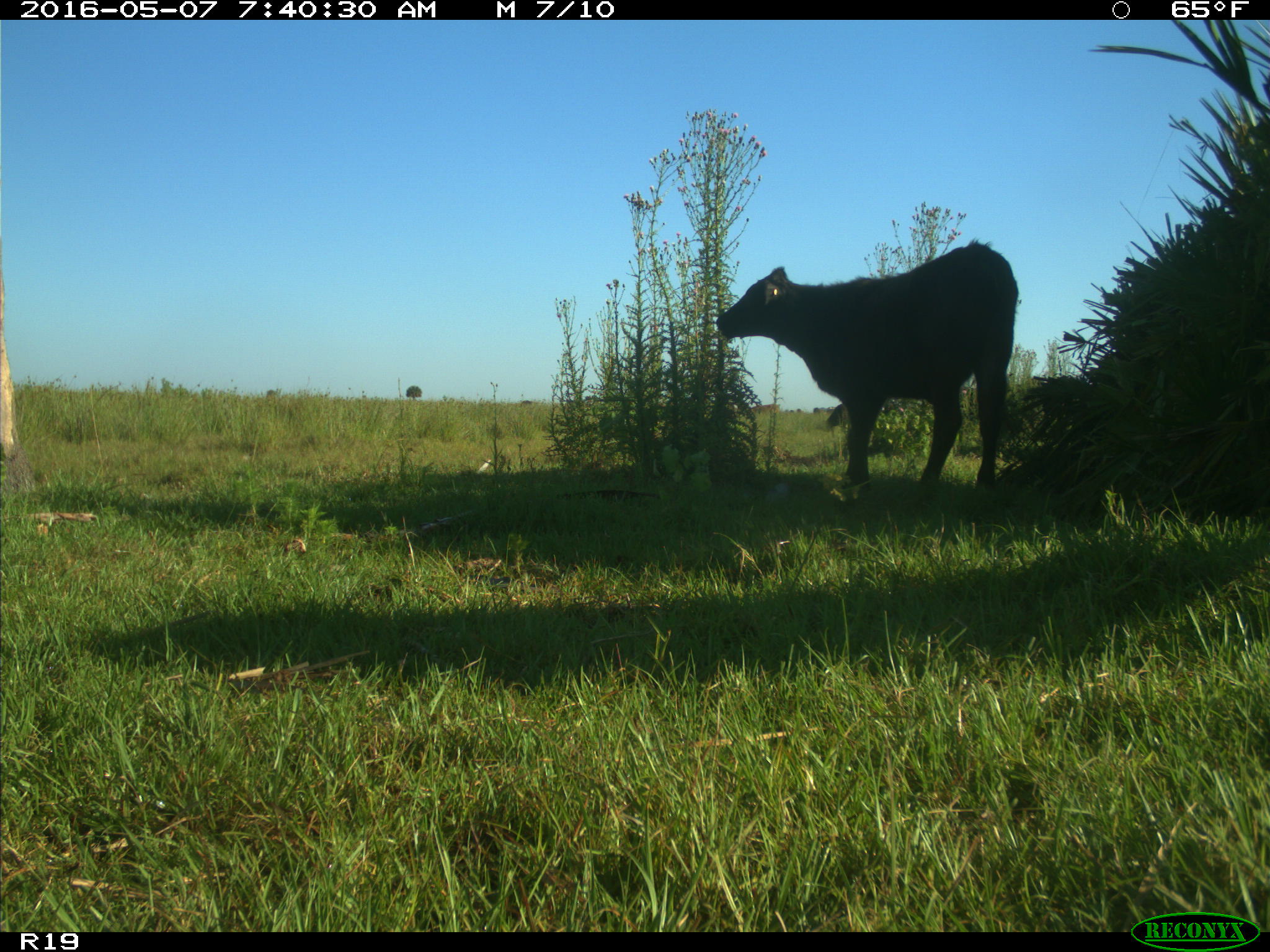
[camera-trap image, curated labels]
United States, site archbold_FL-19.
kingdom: Animalia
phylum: Chordata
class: Mammalia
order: Artiodactyla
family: Bovidae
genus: Bos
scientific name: Bos taurus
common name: domestic cow